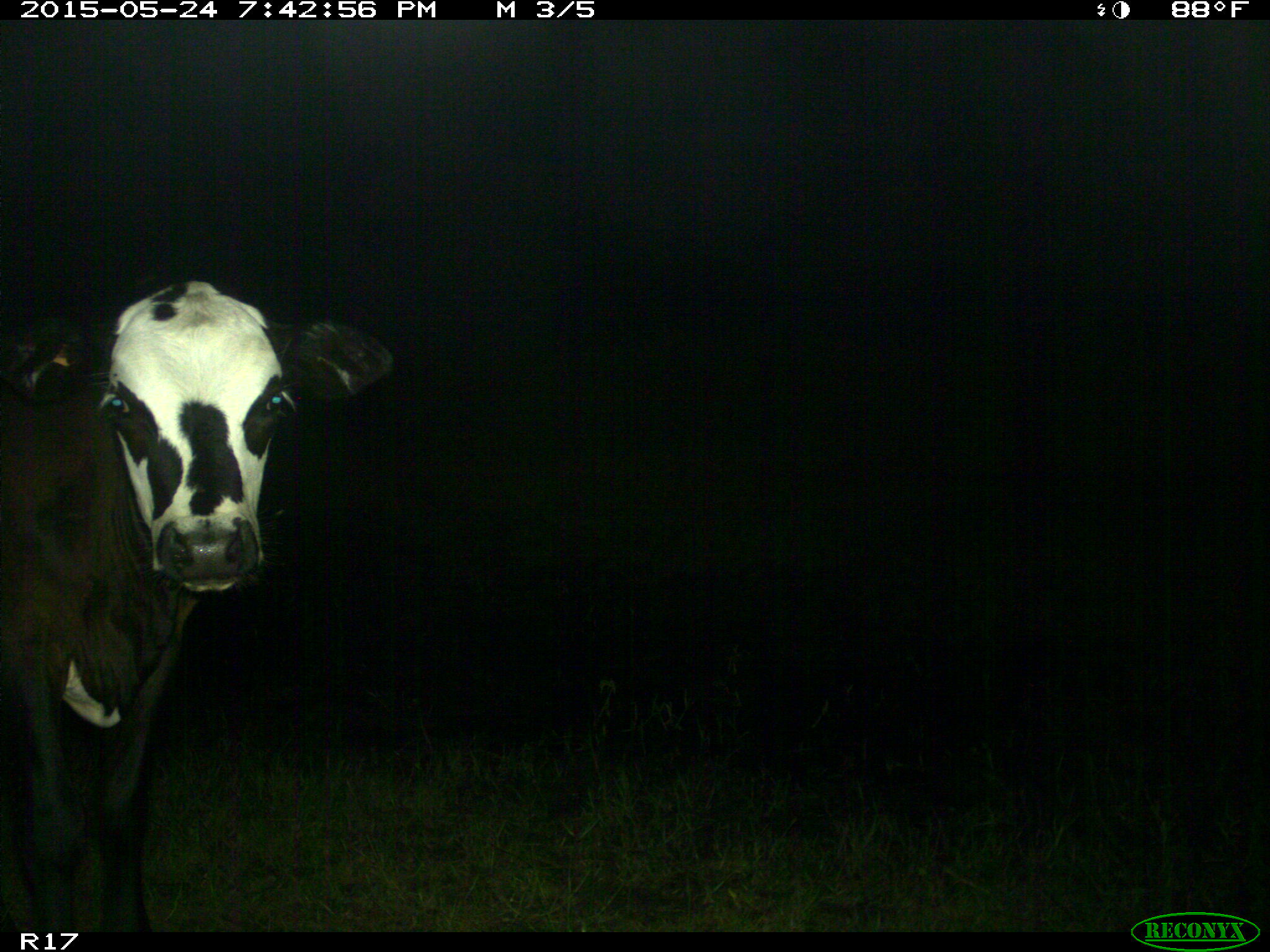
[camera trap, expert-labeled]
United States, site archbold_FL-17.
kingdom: Animalia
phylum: Chordata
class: Mammalia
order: Artiodactyla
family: Bovidae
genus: Bos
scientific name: Bos taurus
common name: domestic cow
Bos taurus (domestic cow).